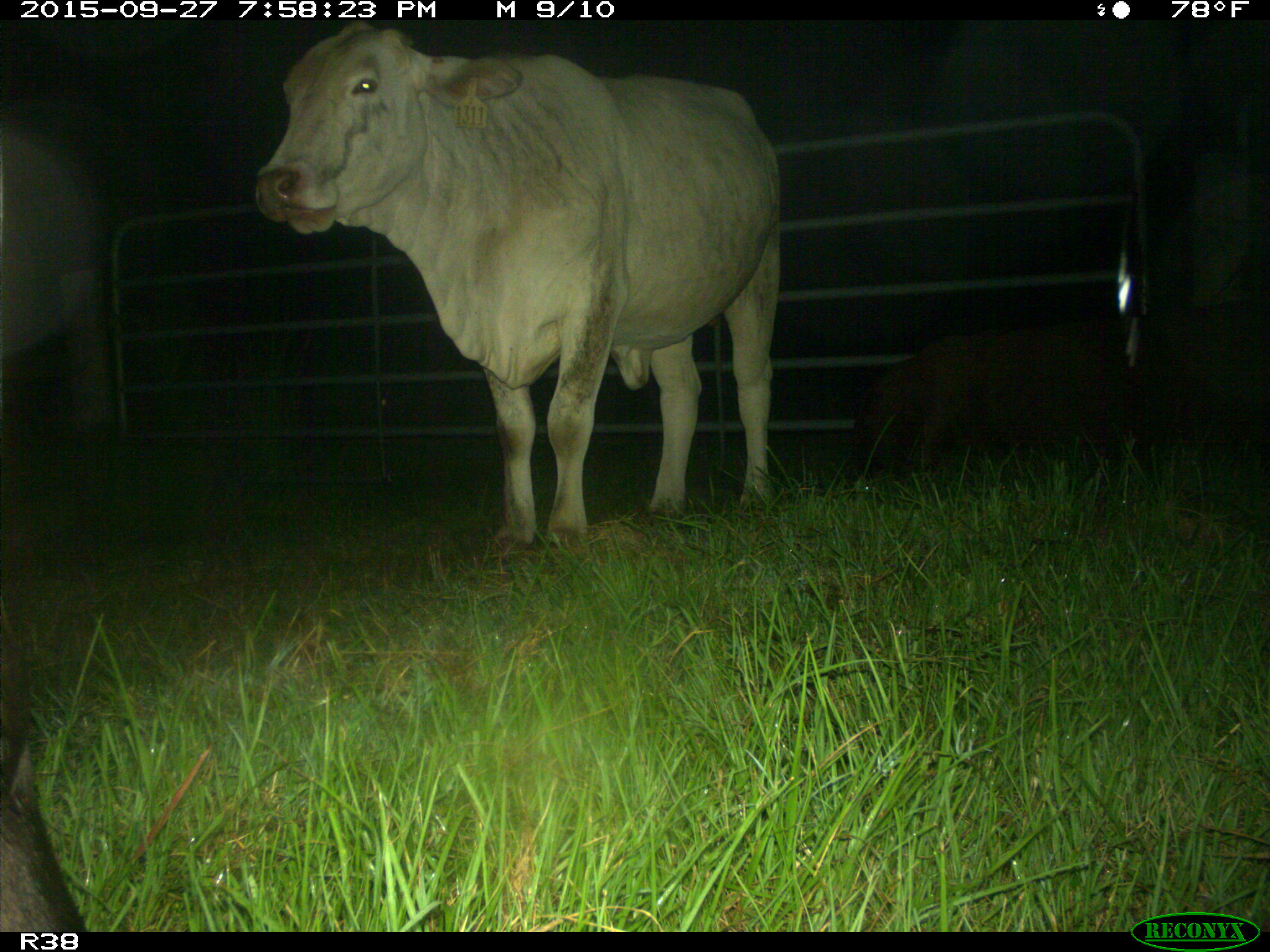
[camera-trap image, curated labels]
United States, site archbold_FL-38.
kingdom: Animalia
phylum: Chordata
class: Mammalia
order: Artiodactyla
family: Bovidae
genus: Bos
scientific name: Bos taurus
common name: domestic cow